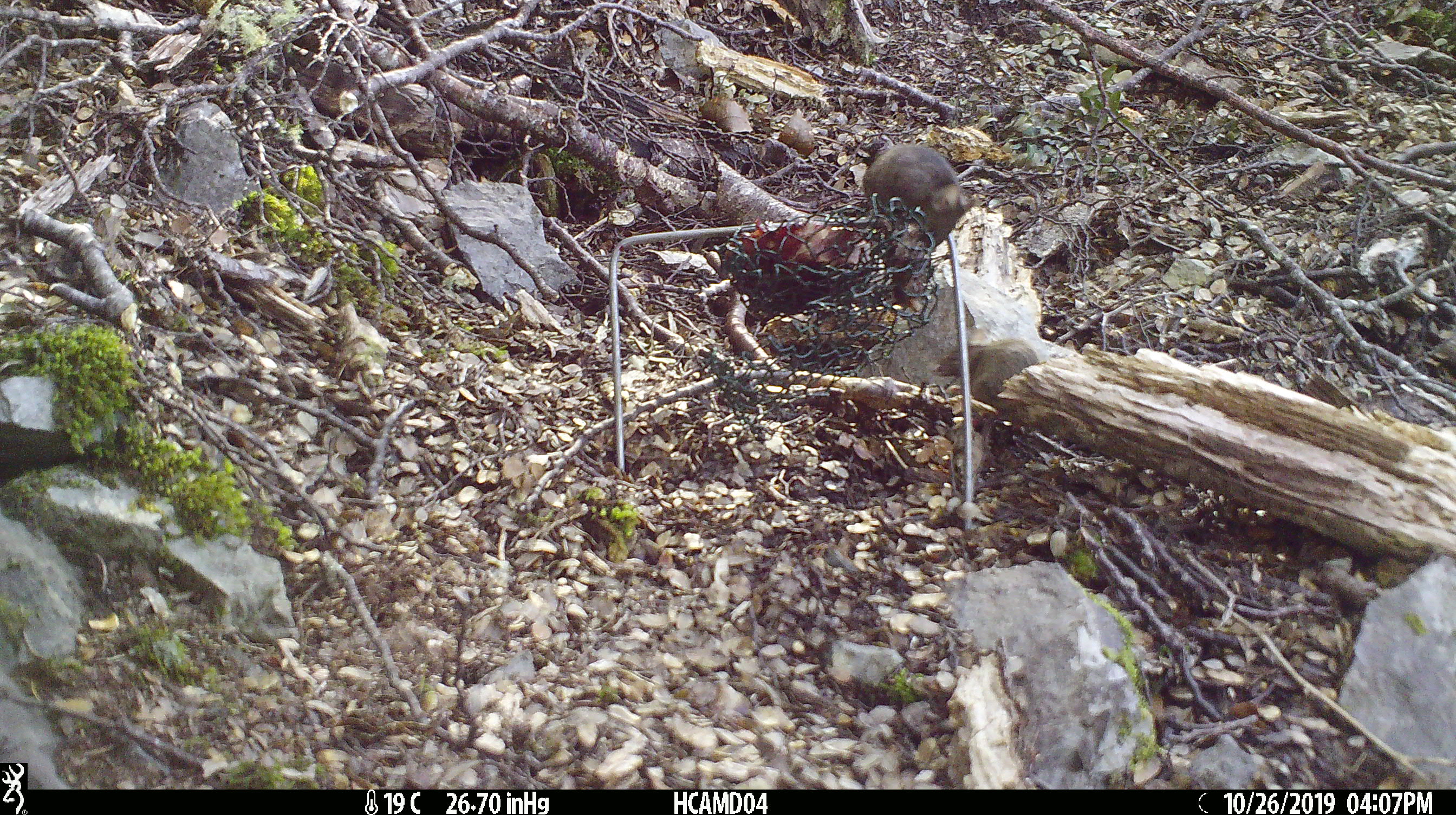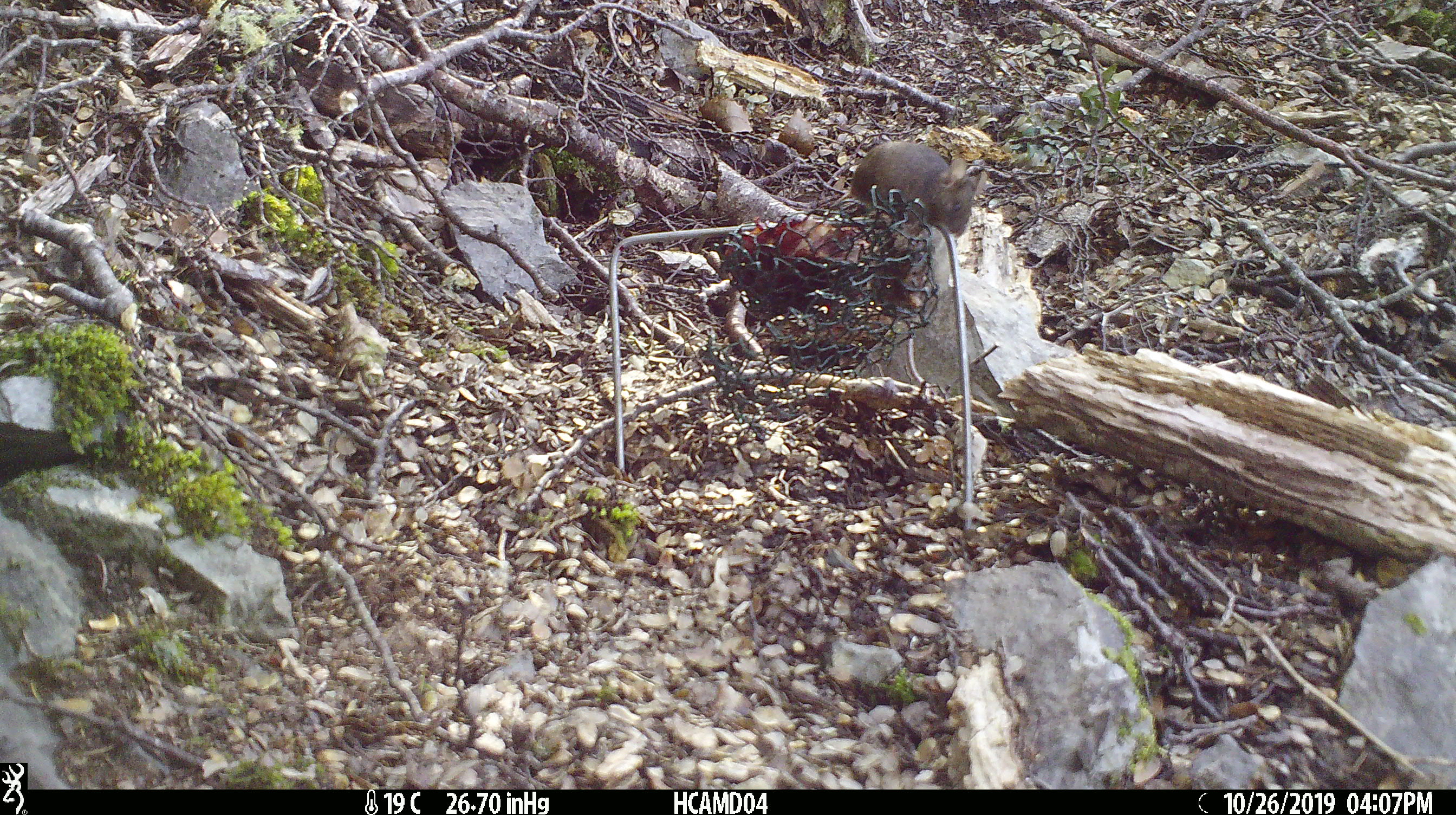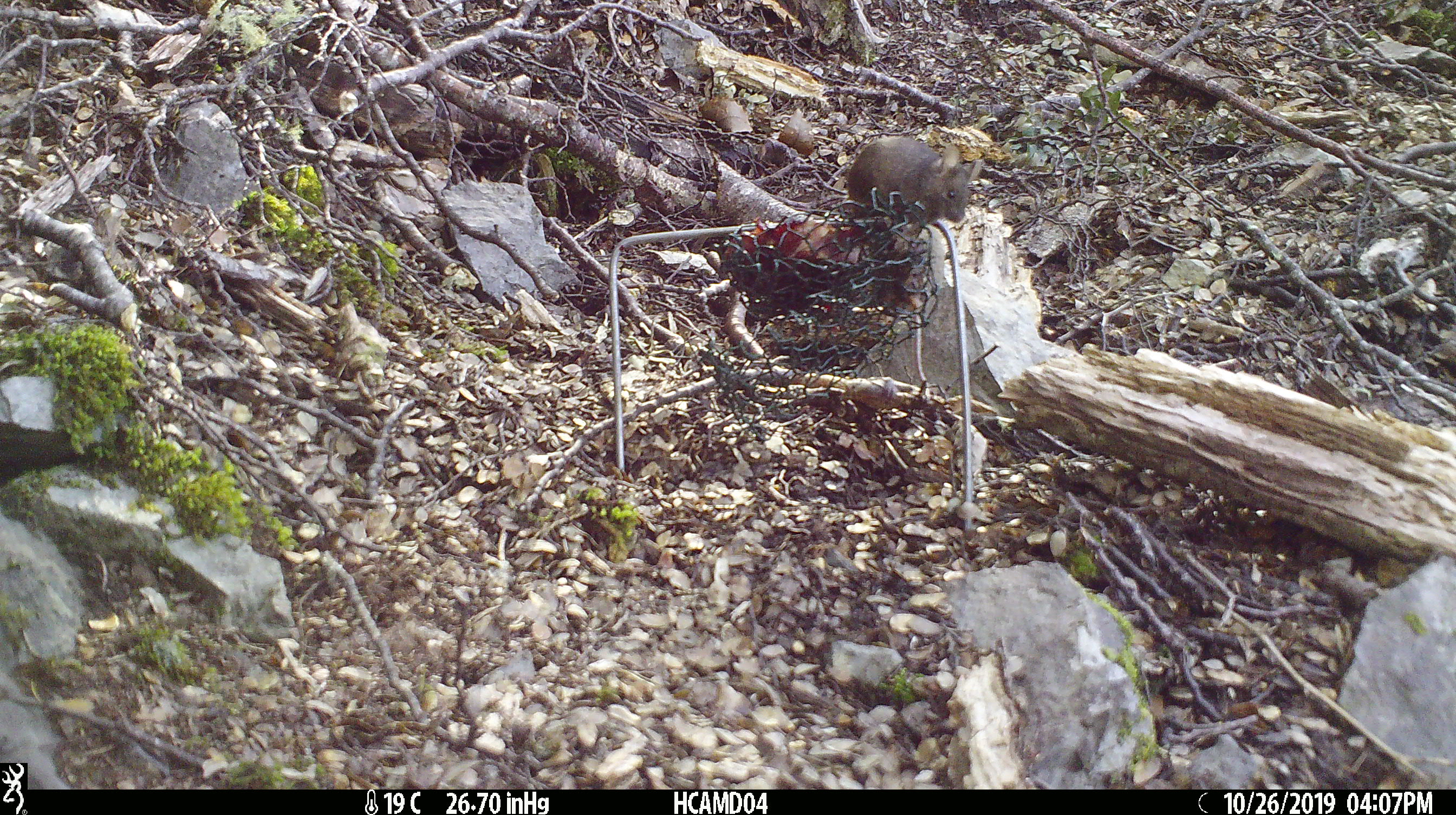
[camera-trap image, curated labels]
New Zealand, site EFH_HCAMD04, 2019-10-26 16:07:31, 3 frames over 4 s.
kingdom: Animalia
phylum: Chordata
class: Mammalia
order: Rodentia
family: Muridae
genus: Mus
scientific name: Mus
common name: mouse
Mouse (Mus).